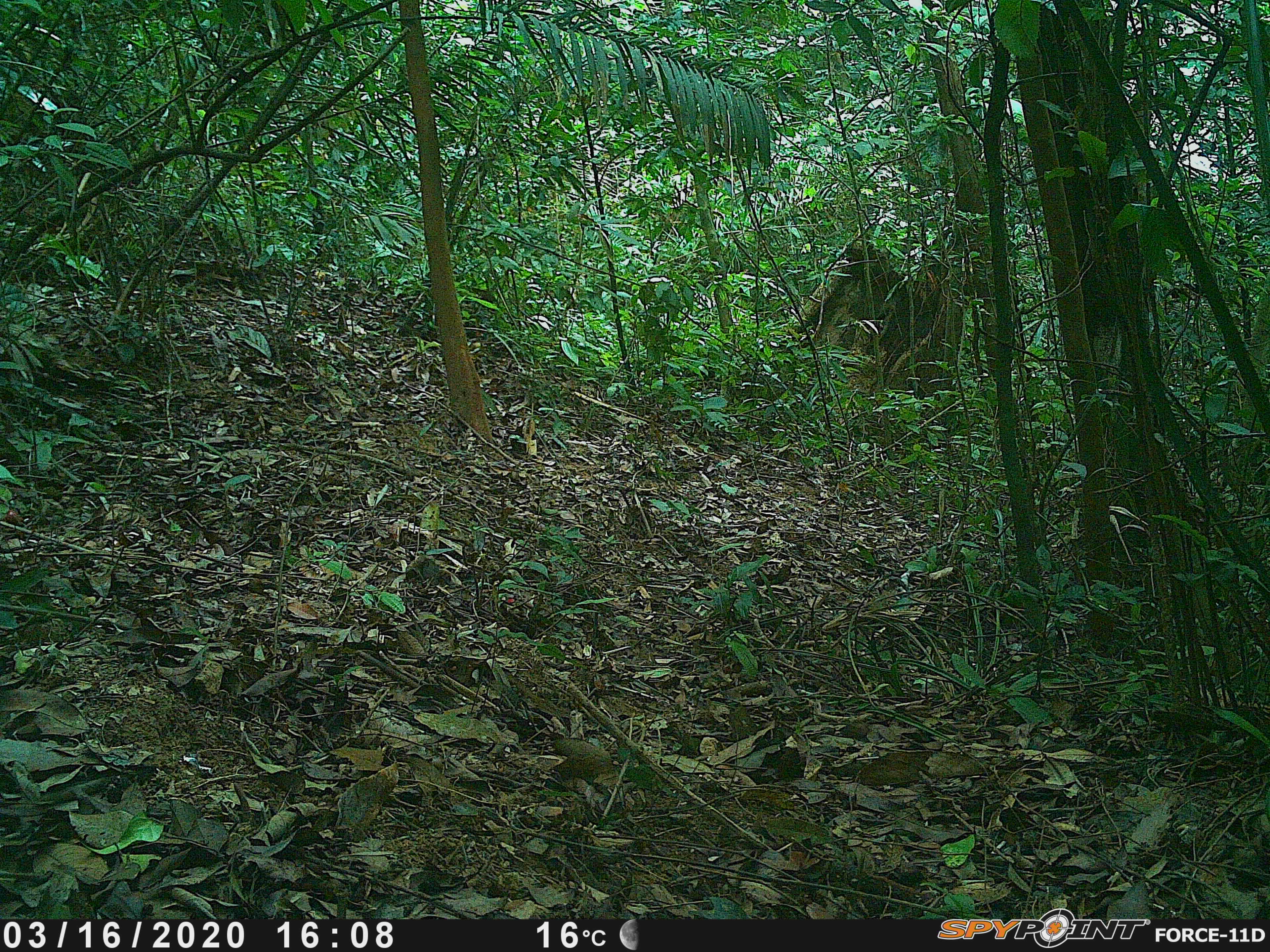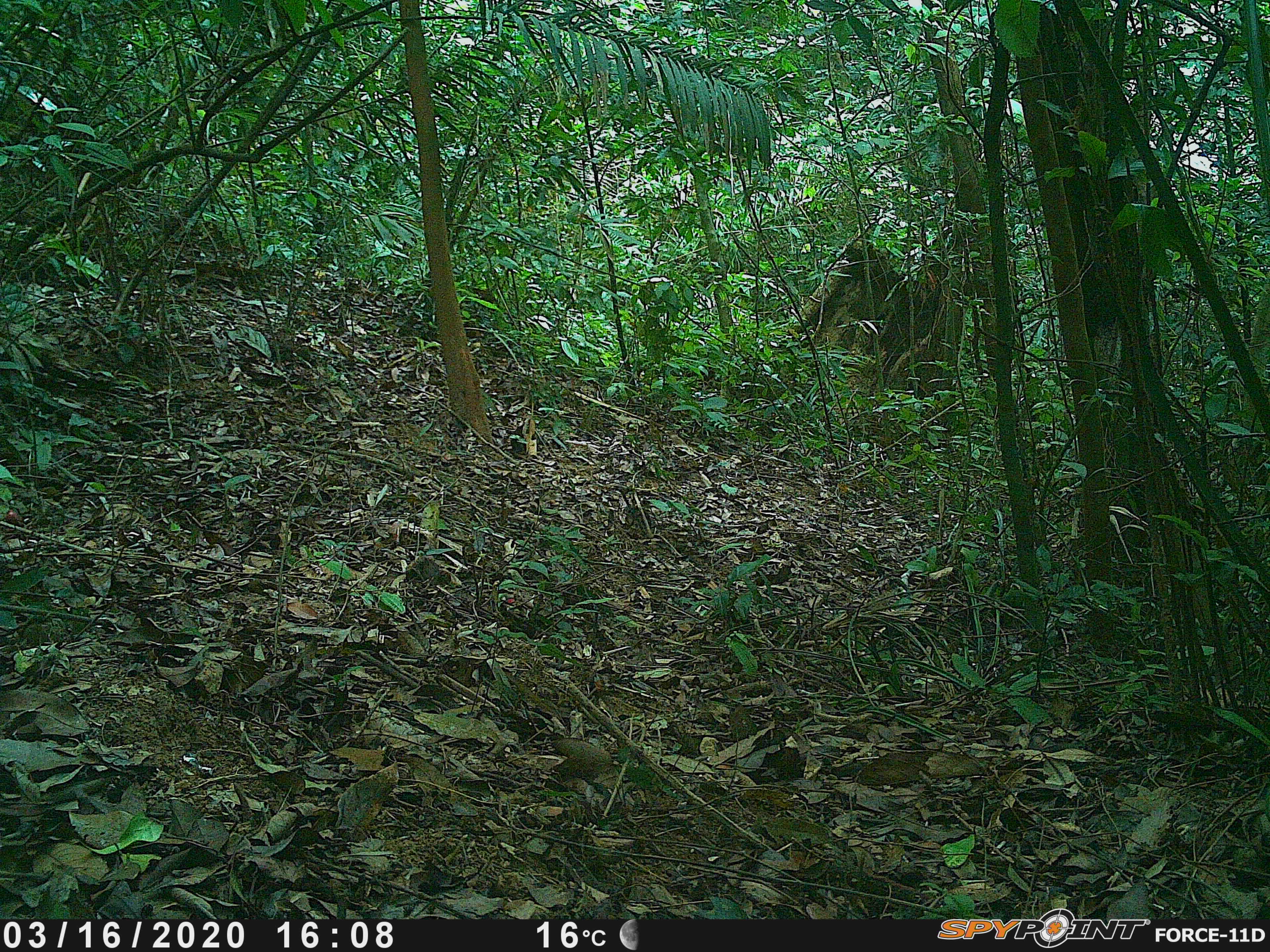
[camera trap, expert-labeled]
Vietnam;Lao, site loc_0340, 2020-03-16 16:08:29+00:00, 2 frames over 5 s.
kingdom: Animalia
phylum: Chordata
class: Aves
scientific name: Aves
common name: bird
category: unidentified bird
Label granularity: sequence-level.